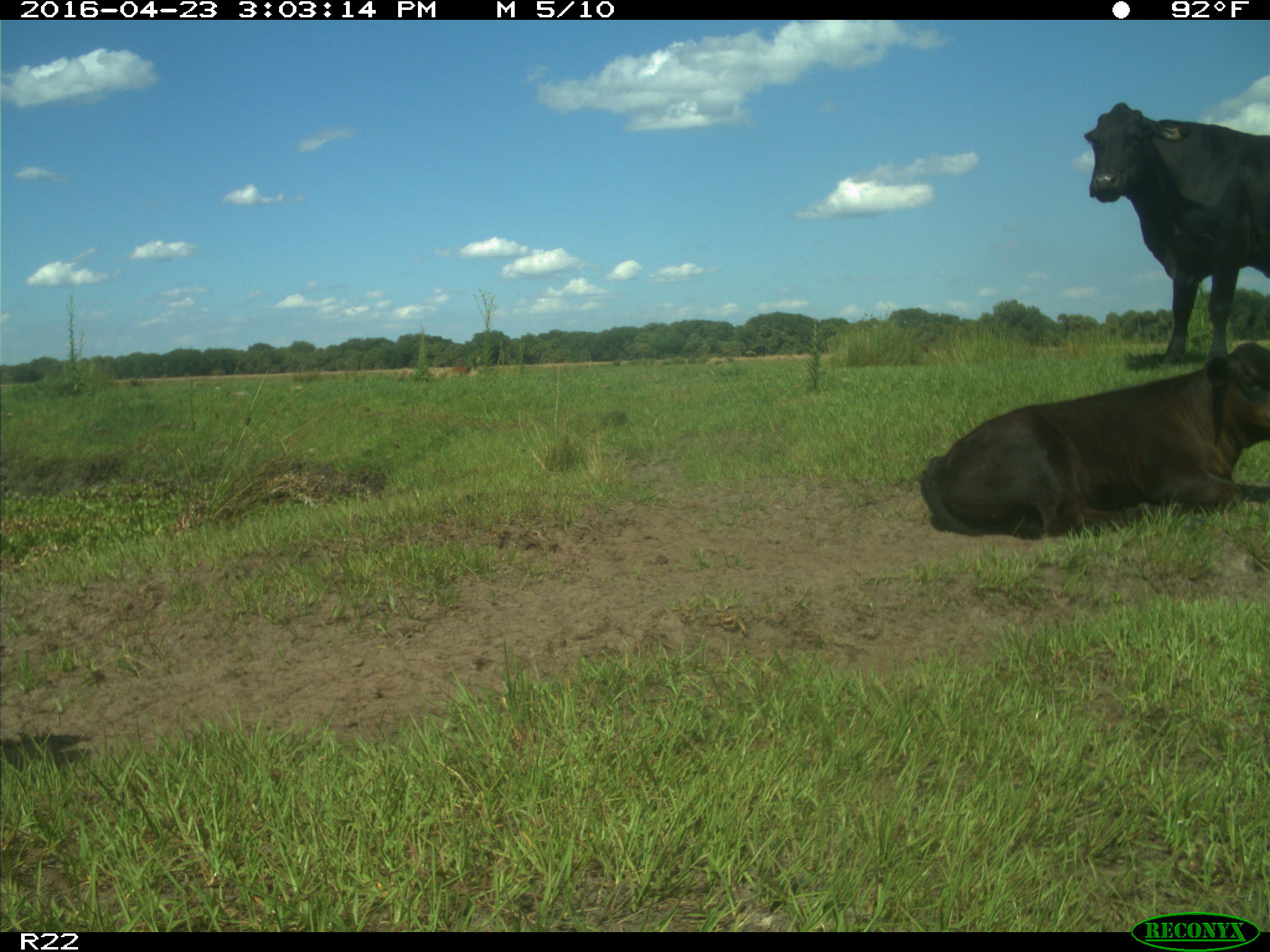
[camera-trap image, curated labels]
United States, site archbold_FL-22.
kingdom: Animalia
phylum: Chordata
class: Mammalia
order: Artiodactyla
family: Bovidae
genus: Bos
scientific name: Bos taurus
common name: domestic cow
Bos taurus (domestic cow).